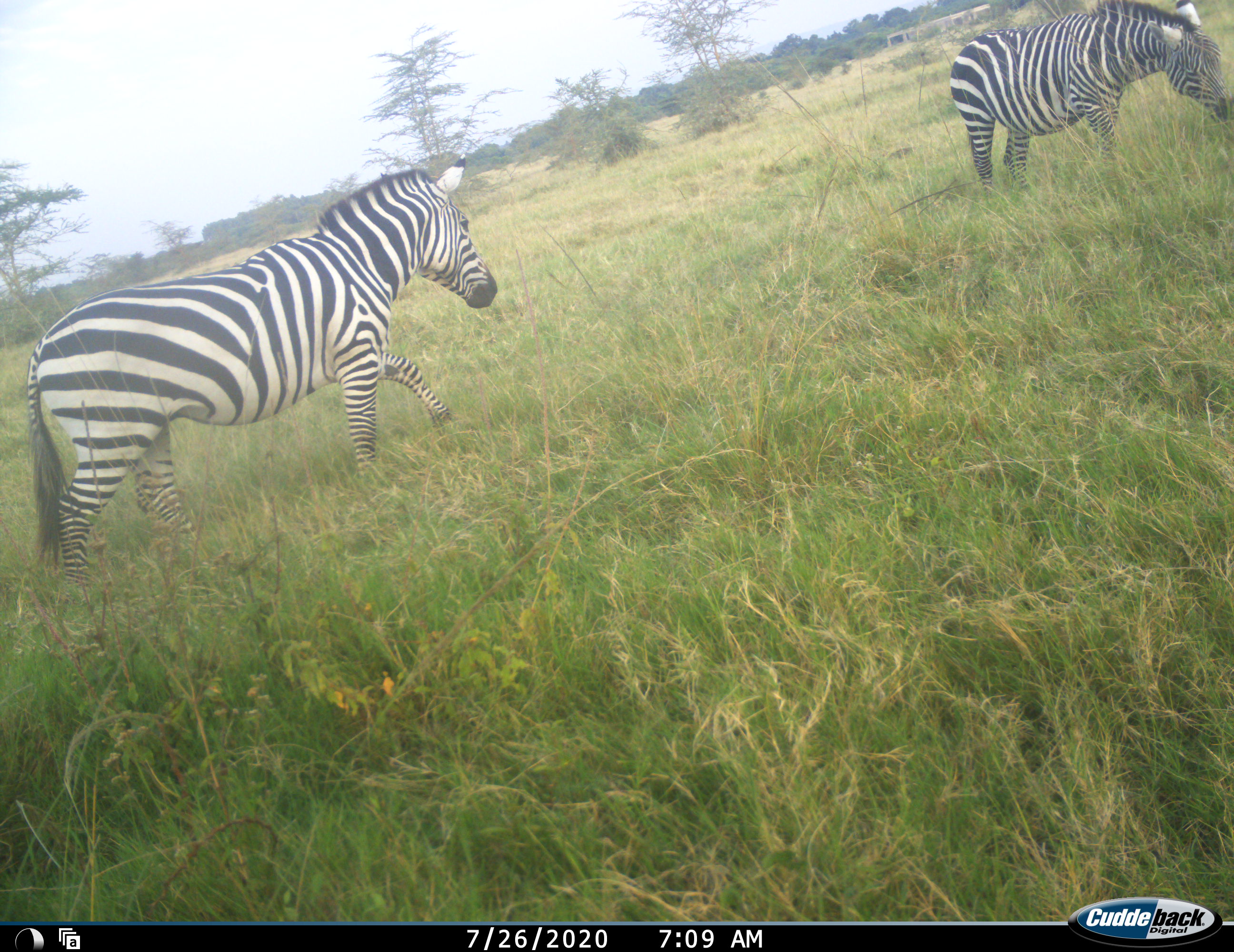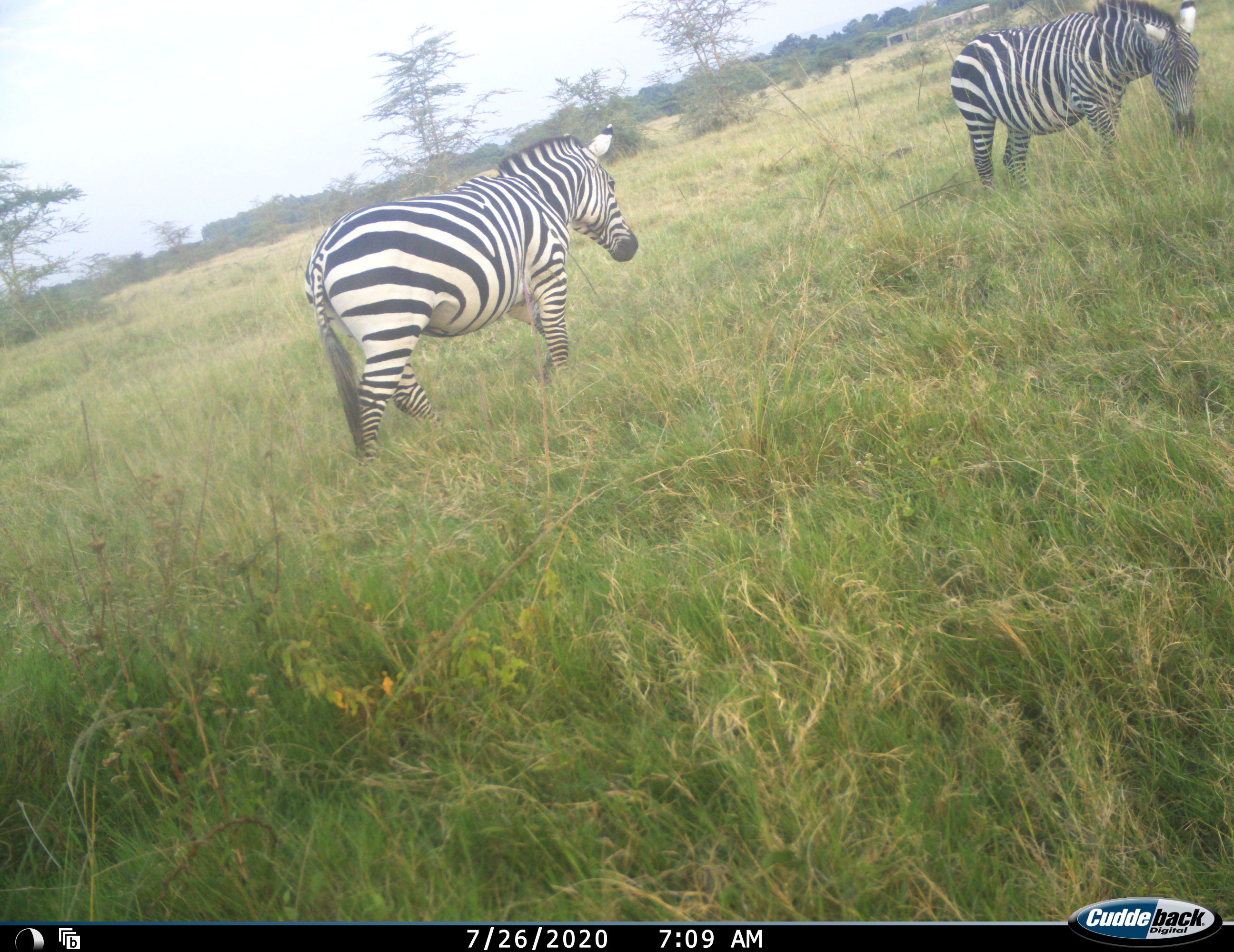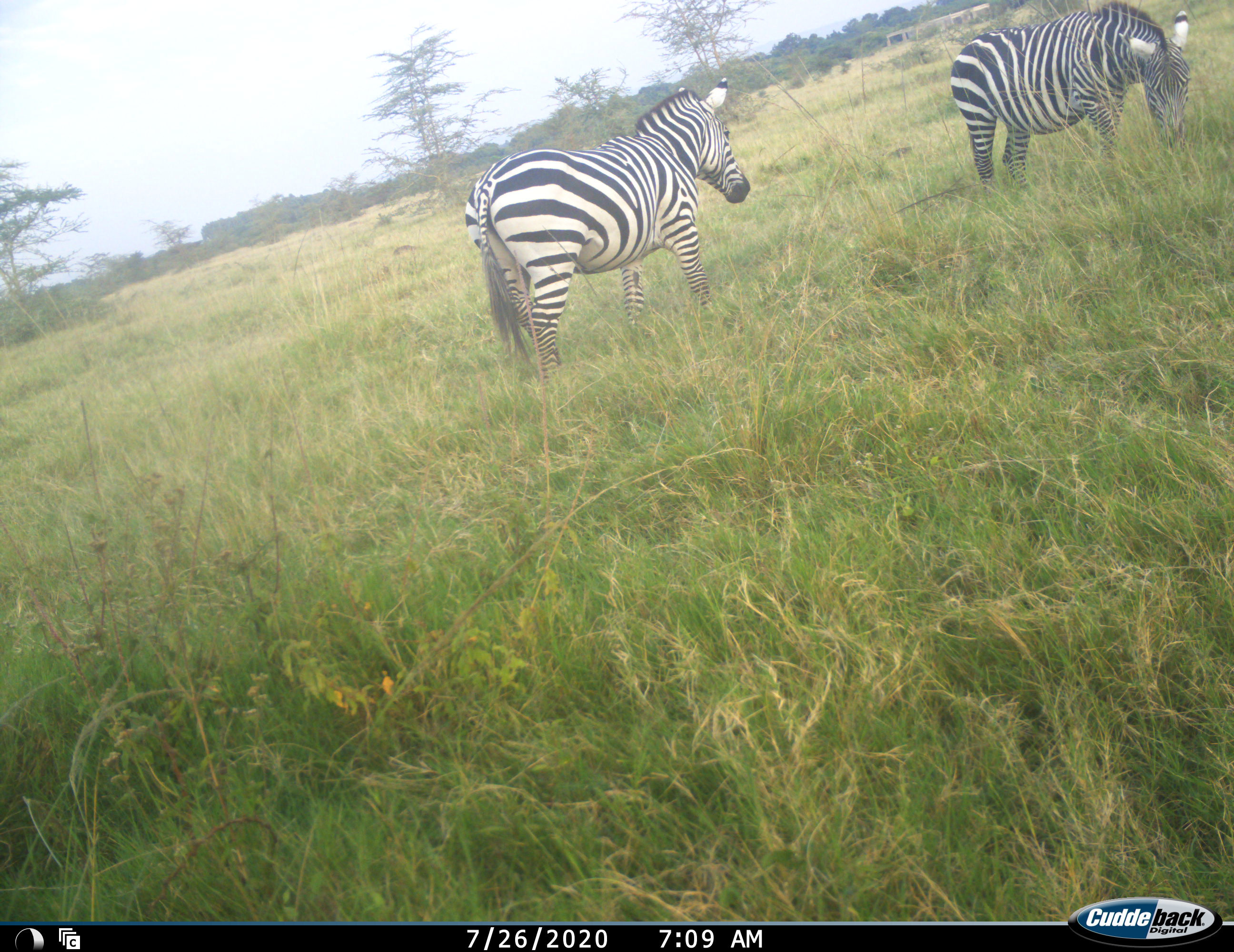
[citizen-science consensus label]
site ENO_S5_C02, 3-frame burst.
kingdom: Animalia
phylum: Chordata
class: Mammalia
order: Perissodactyla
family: Equidae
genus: Equus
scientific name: Equus quagga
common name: plains zebra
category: zebraplains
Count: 2.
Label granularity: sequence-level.